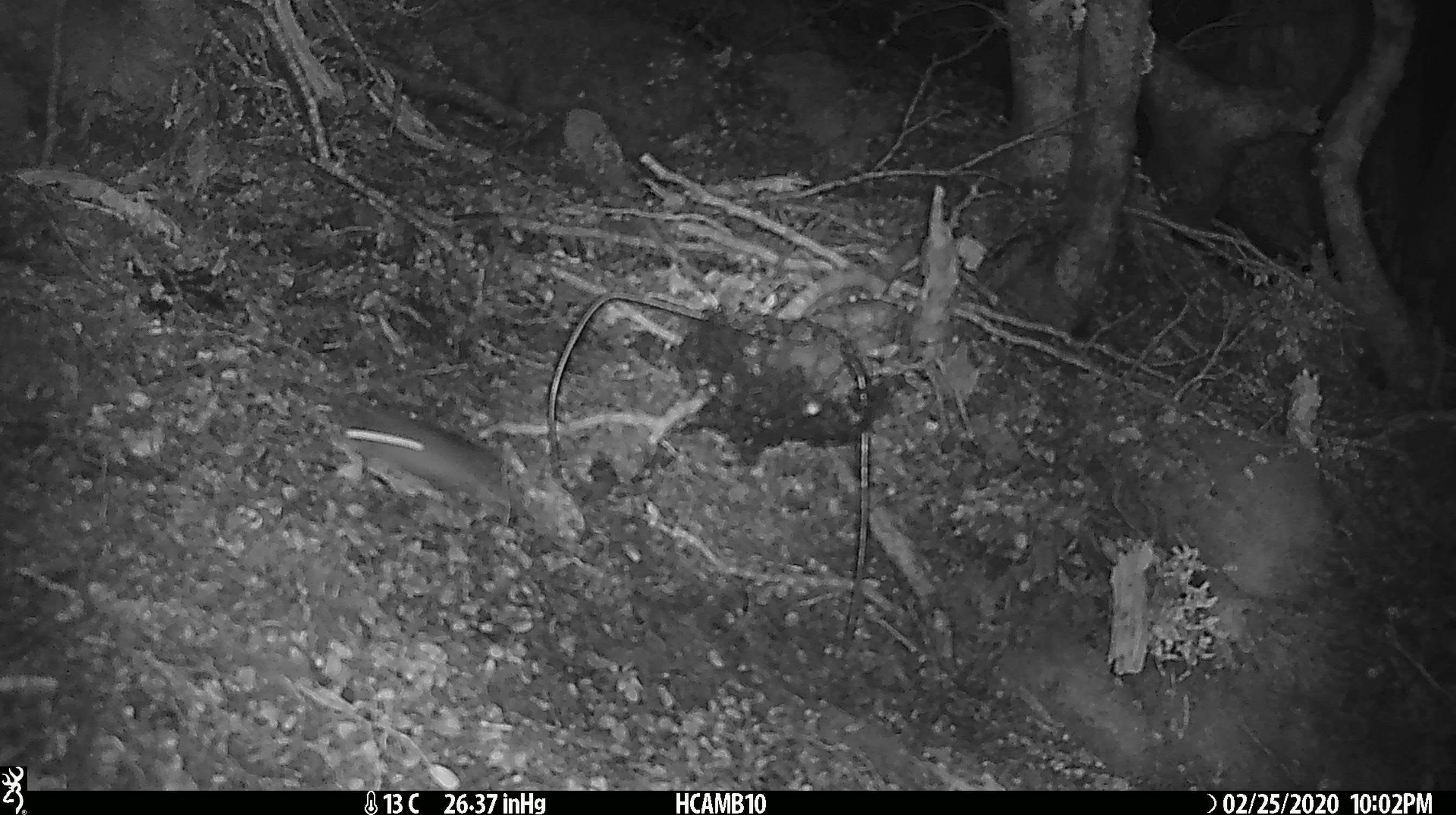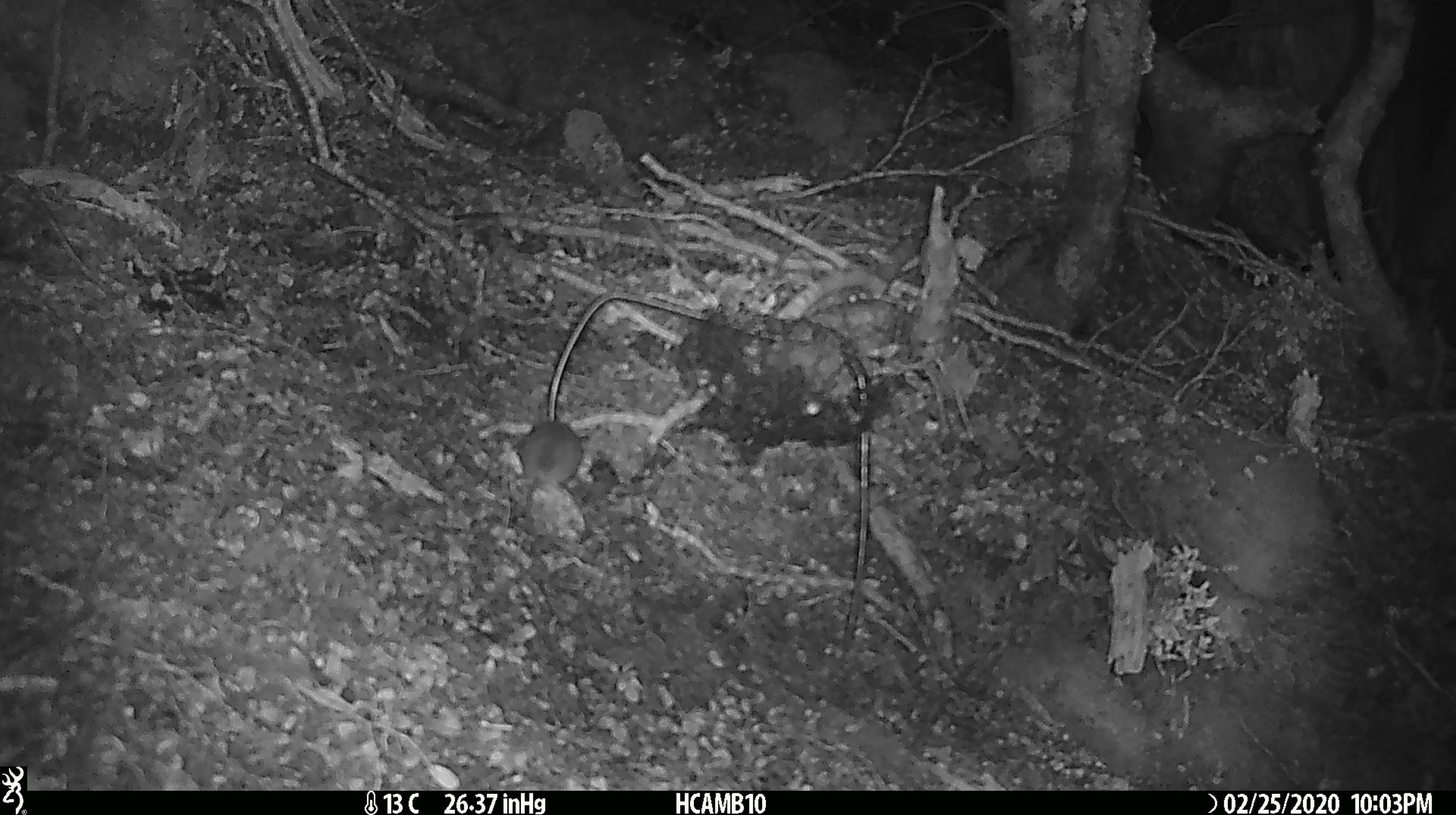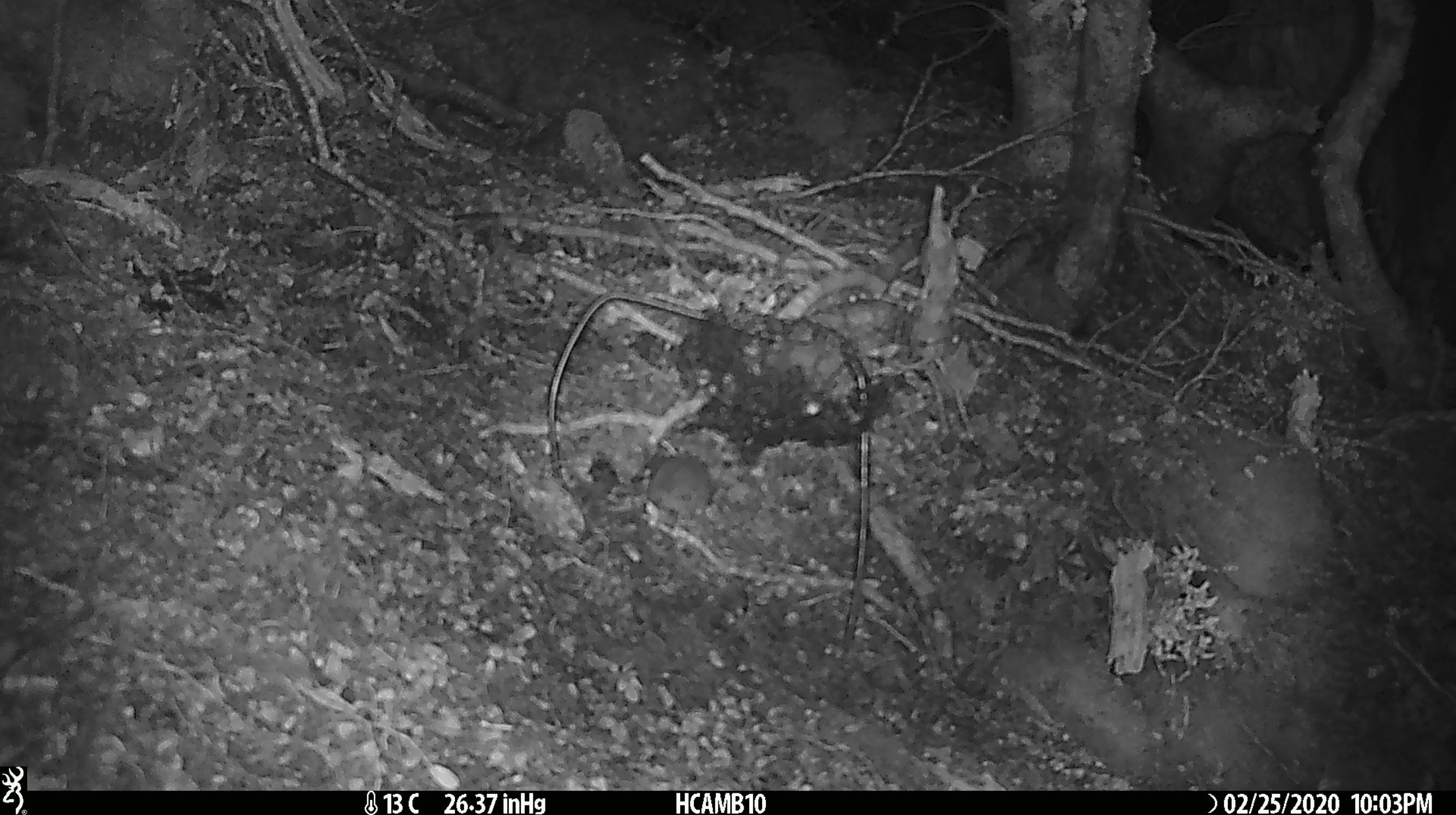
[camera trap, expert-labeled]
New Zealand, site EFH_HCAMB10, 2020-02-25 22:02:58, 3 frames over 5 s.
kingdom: Animalia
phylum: Chordata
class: Mammalia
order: Rodentia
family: Muridae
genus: Mus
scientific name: Mus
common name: mouse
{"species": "mouse (Mus)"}